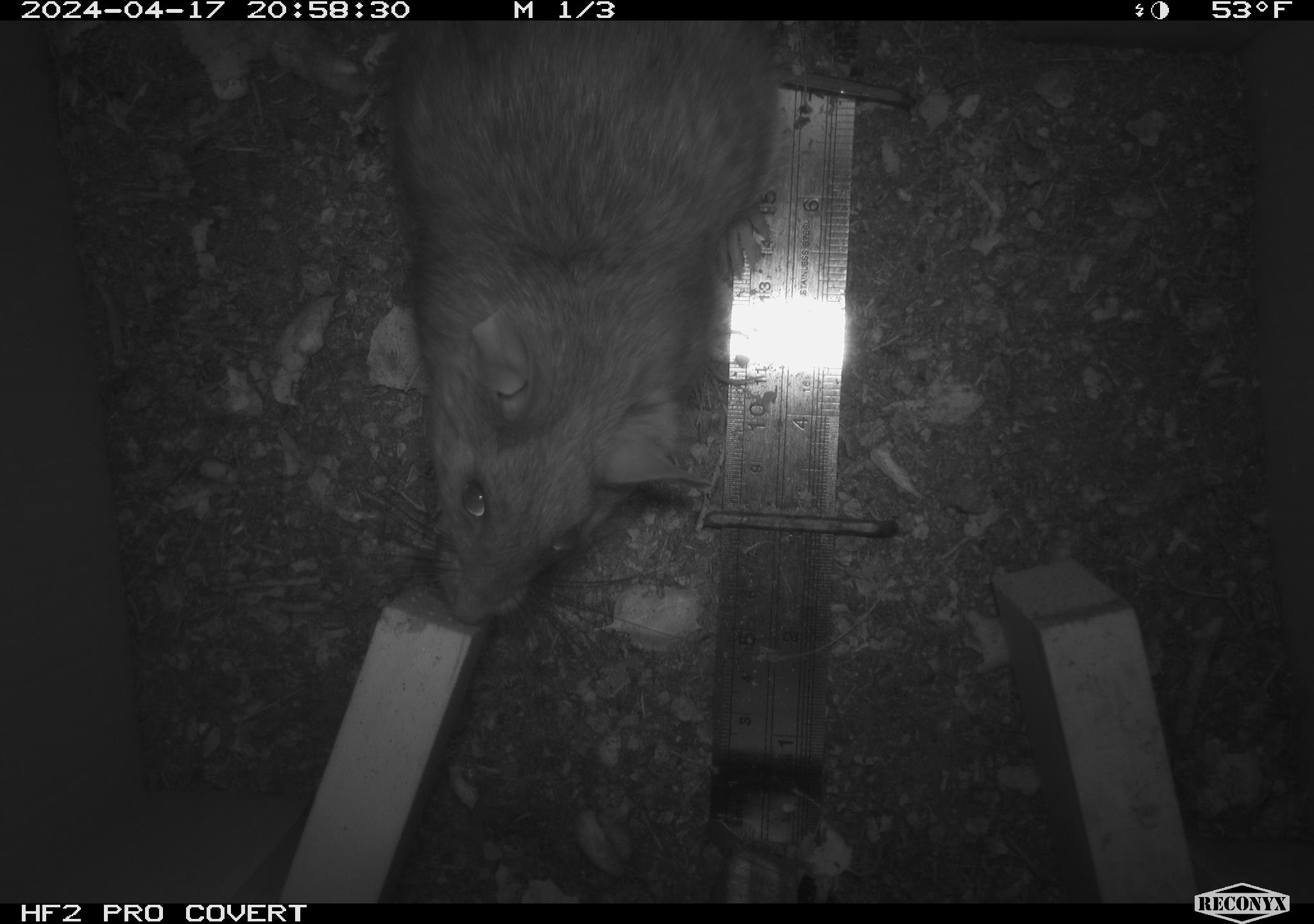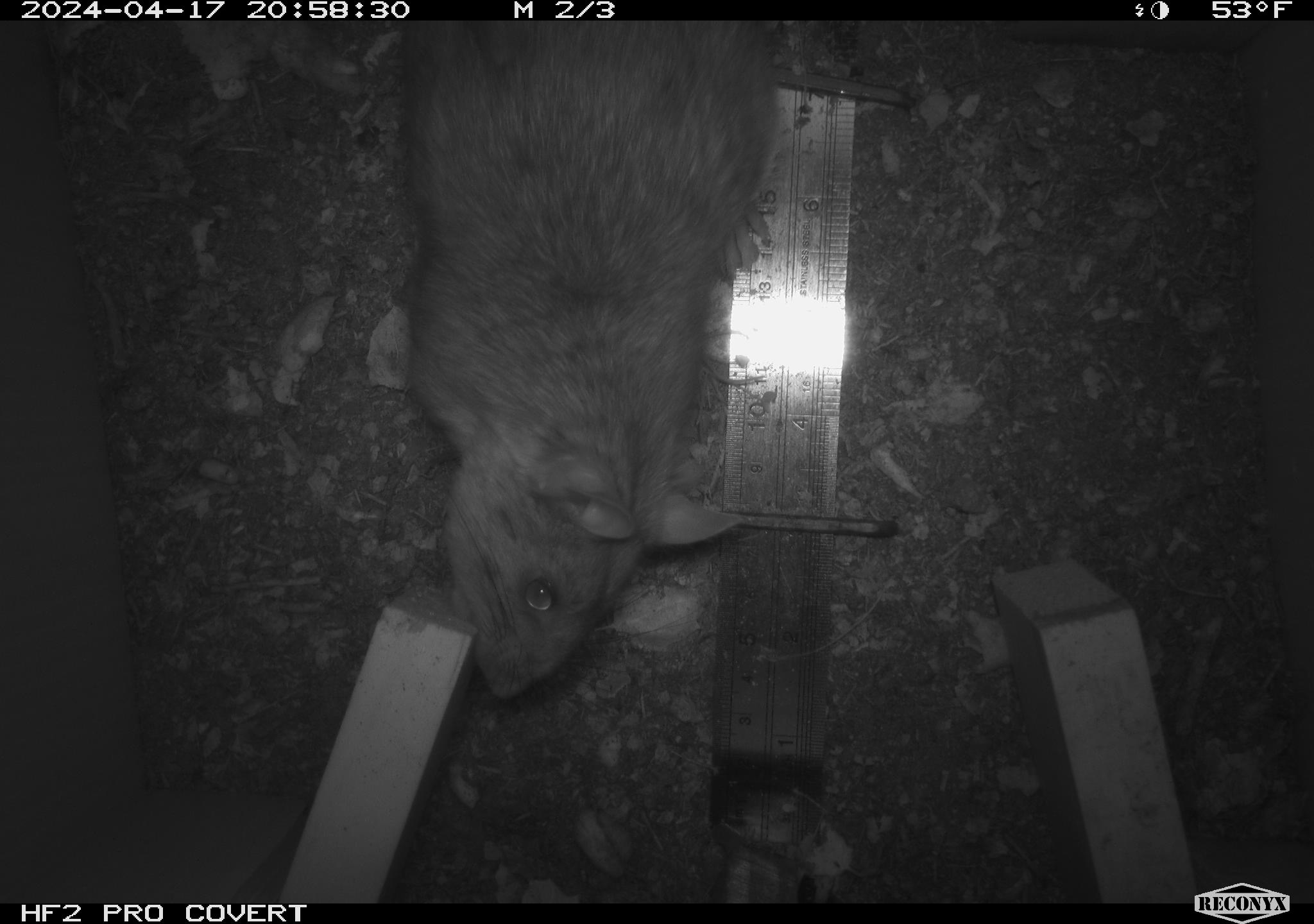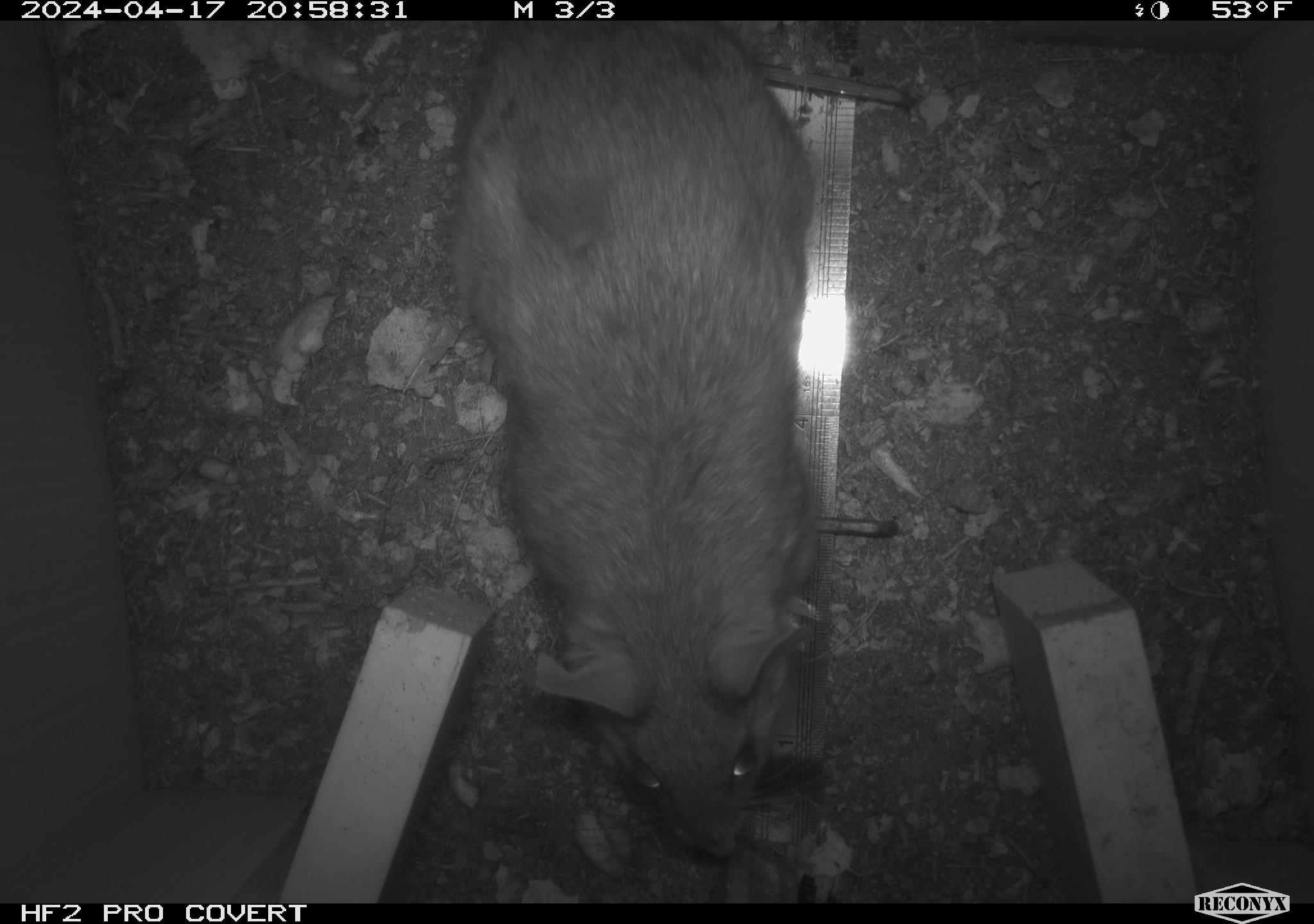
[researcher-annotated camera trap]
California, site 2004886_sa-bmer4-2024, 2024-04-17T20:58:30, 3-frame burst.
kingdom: Animalia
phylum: Chordata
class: Mammalia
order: Rodentia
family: Muridae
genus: Rattus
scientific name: Rattus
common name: rat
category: rattus species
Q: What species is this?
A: Rattus species (rat) (Rattus).